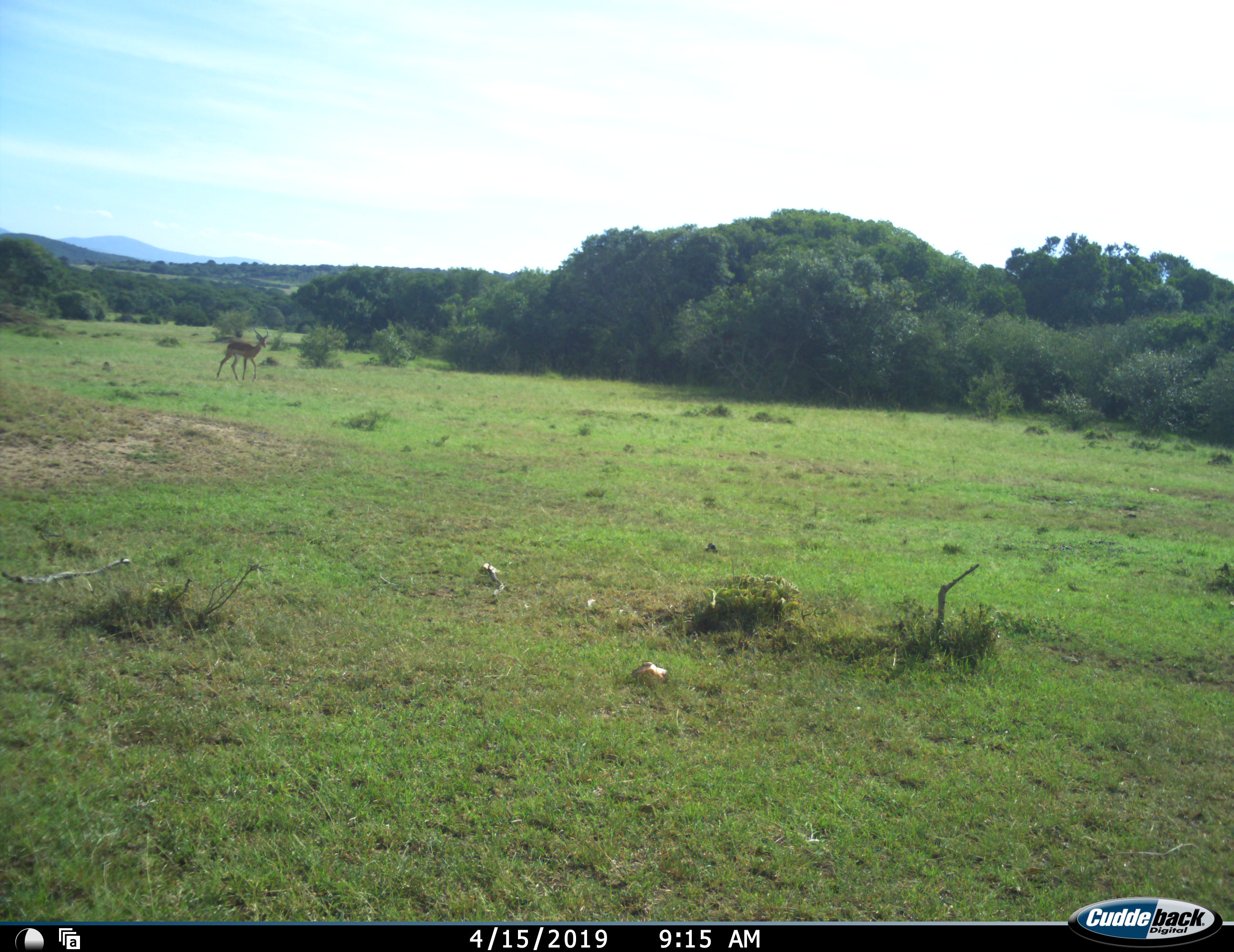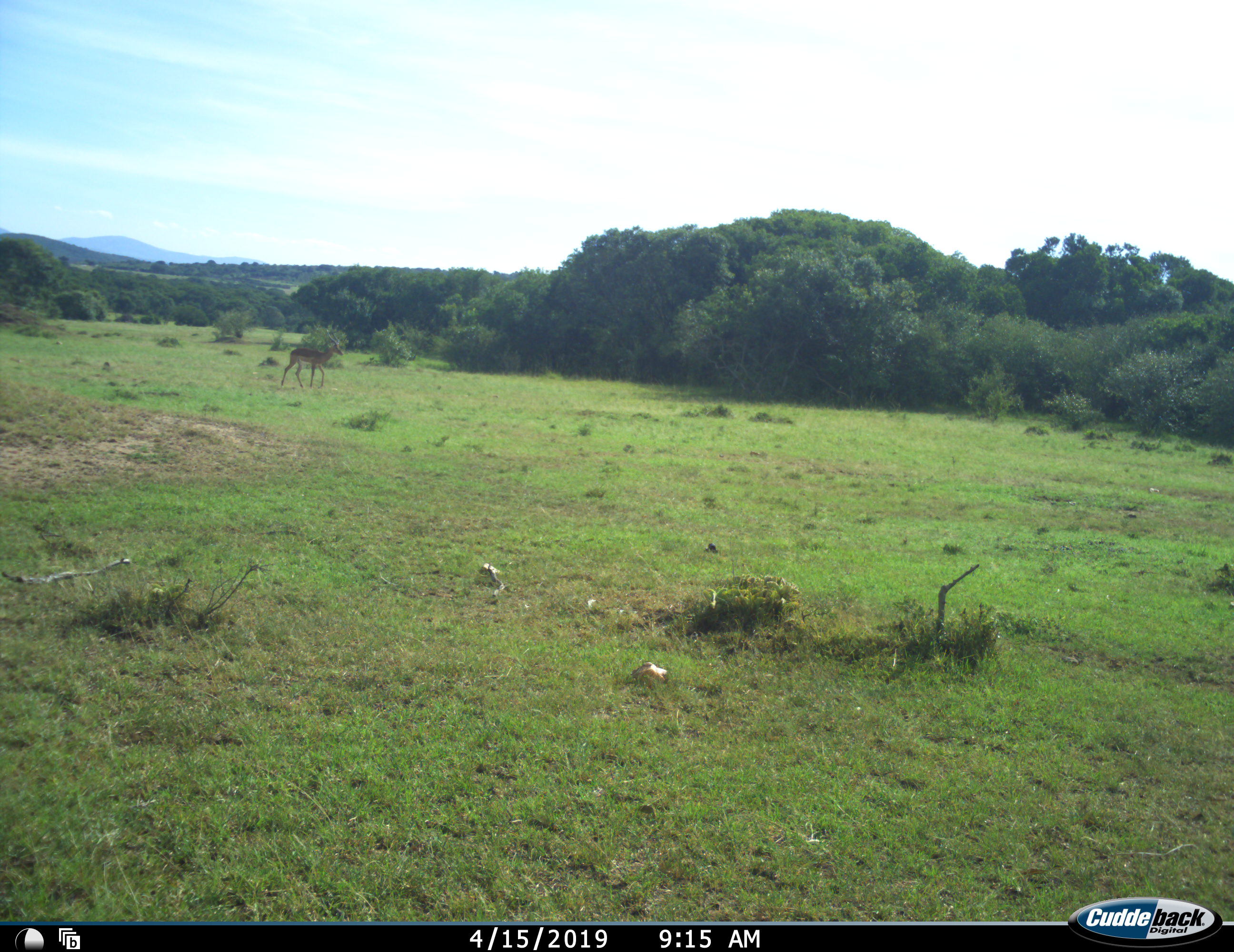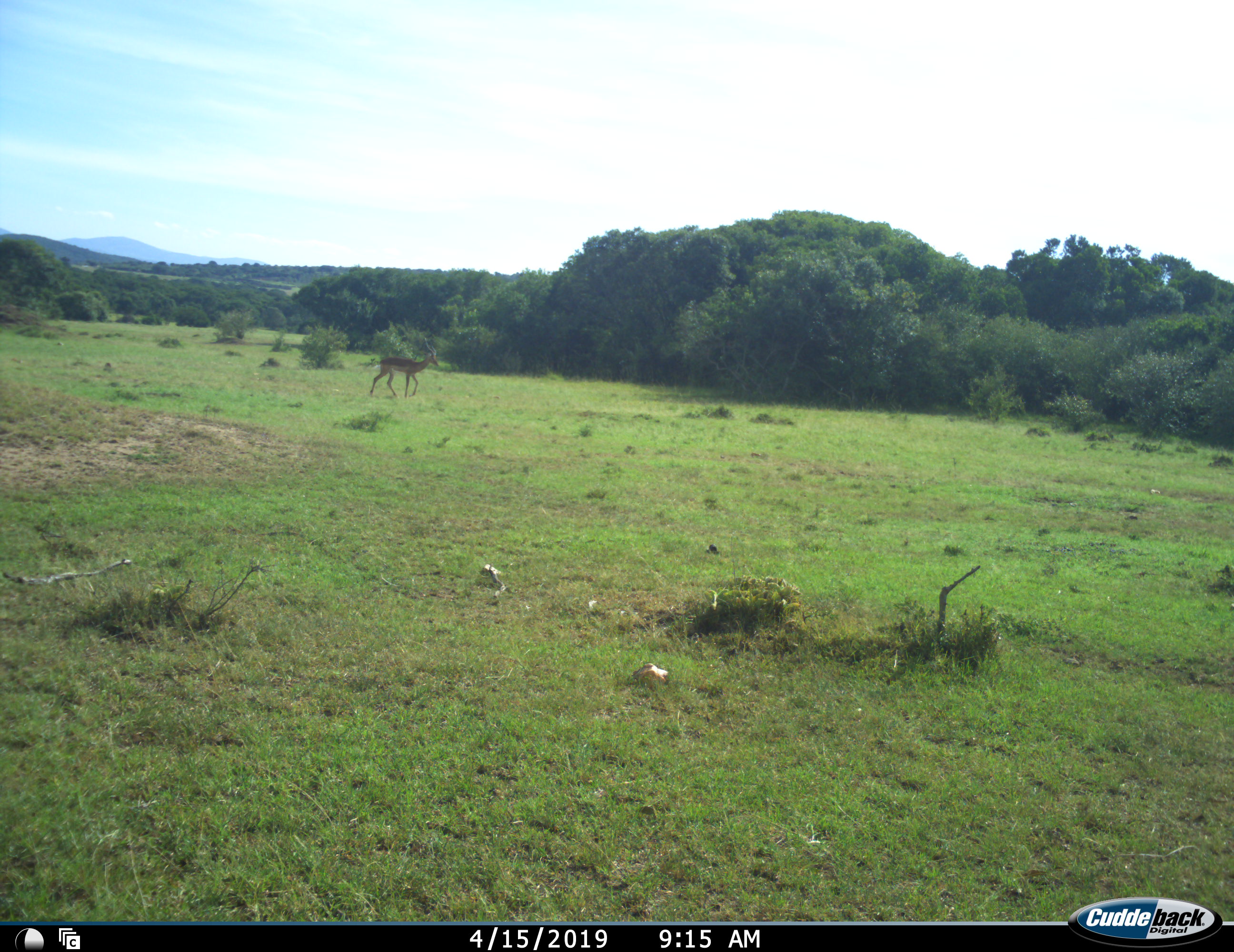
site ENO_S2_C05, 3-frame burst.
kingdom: Animalia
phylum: Chordata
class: Mammalia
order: Artiodactyla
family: Bovidae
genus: Aepyceros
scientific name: Aepyceros melampus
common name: impala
Impala (Aepyceros melampus), count 1. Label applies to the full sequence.